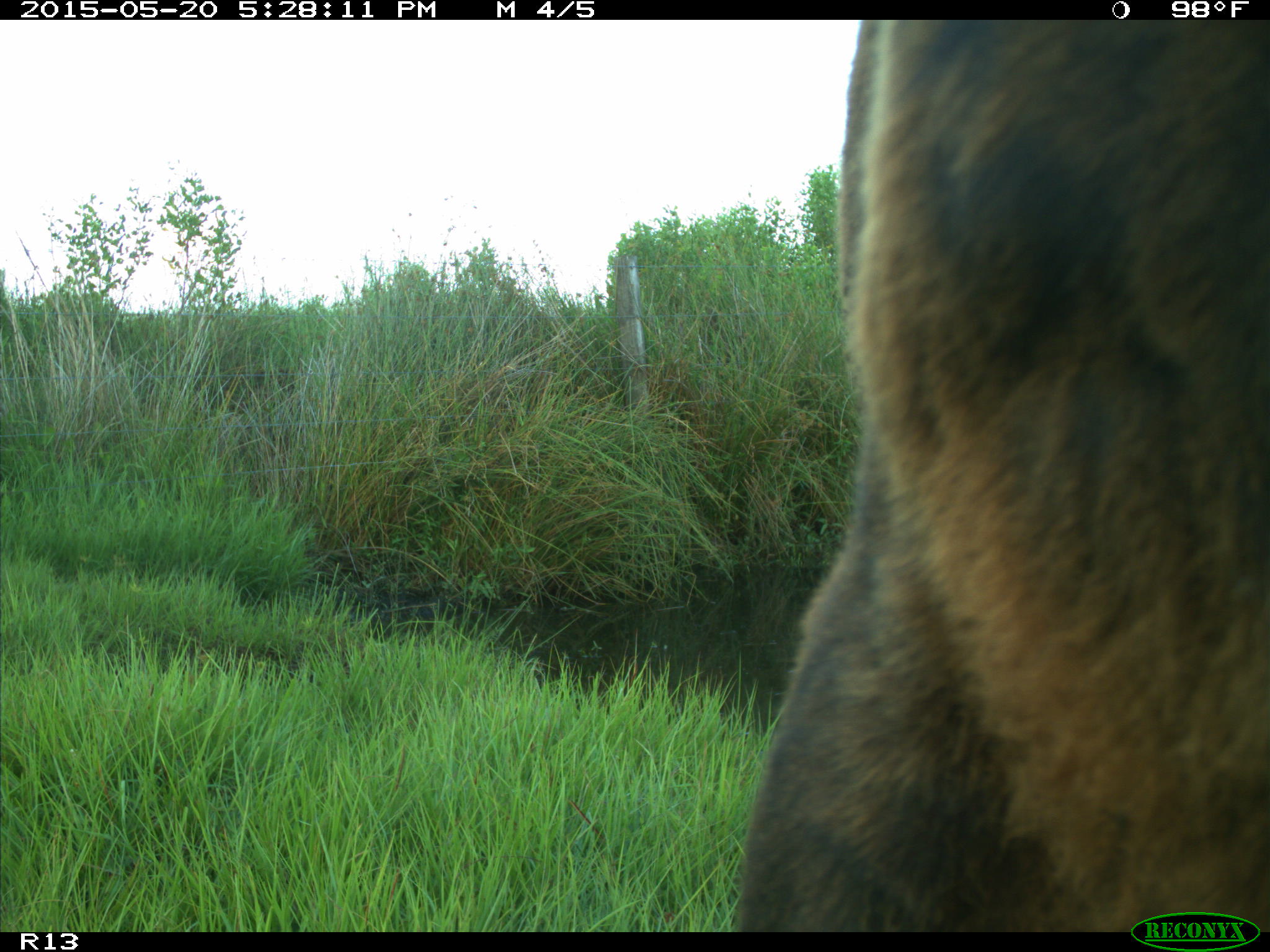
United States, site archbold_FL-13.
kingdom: Animalia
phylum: Chordata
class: Mammalia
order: Artiodactyla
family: Bovidae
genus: Bos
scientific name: Bos taurus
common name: domestic cow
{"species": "Bos taurus (domestic cow)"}